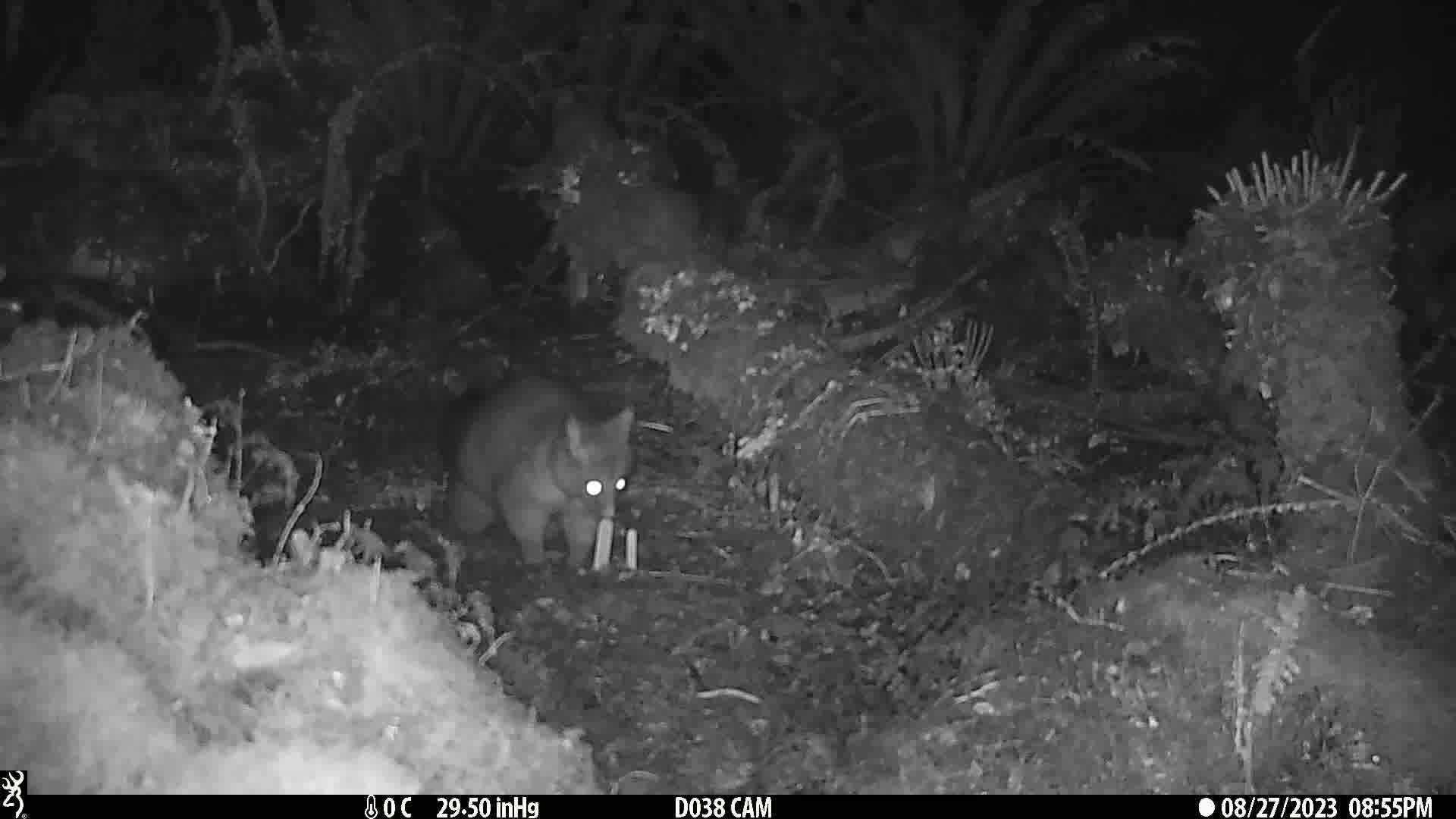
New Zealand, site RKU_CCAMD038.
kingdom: Animalia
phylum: Chordata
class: Mammalia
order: Diprotodontia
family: Phalangeridae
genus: Trichosurus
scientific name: Trichosurus vulpecula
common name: common brushtail possum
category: possum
Possum (common brushtail possum) (Trichosurus vulpecula).